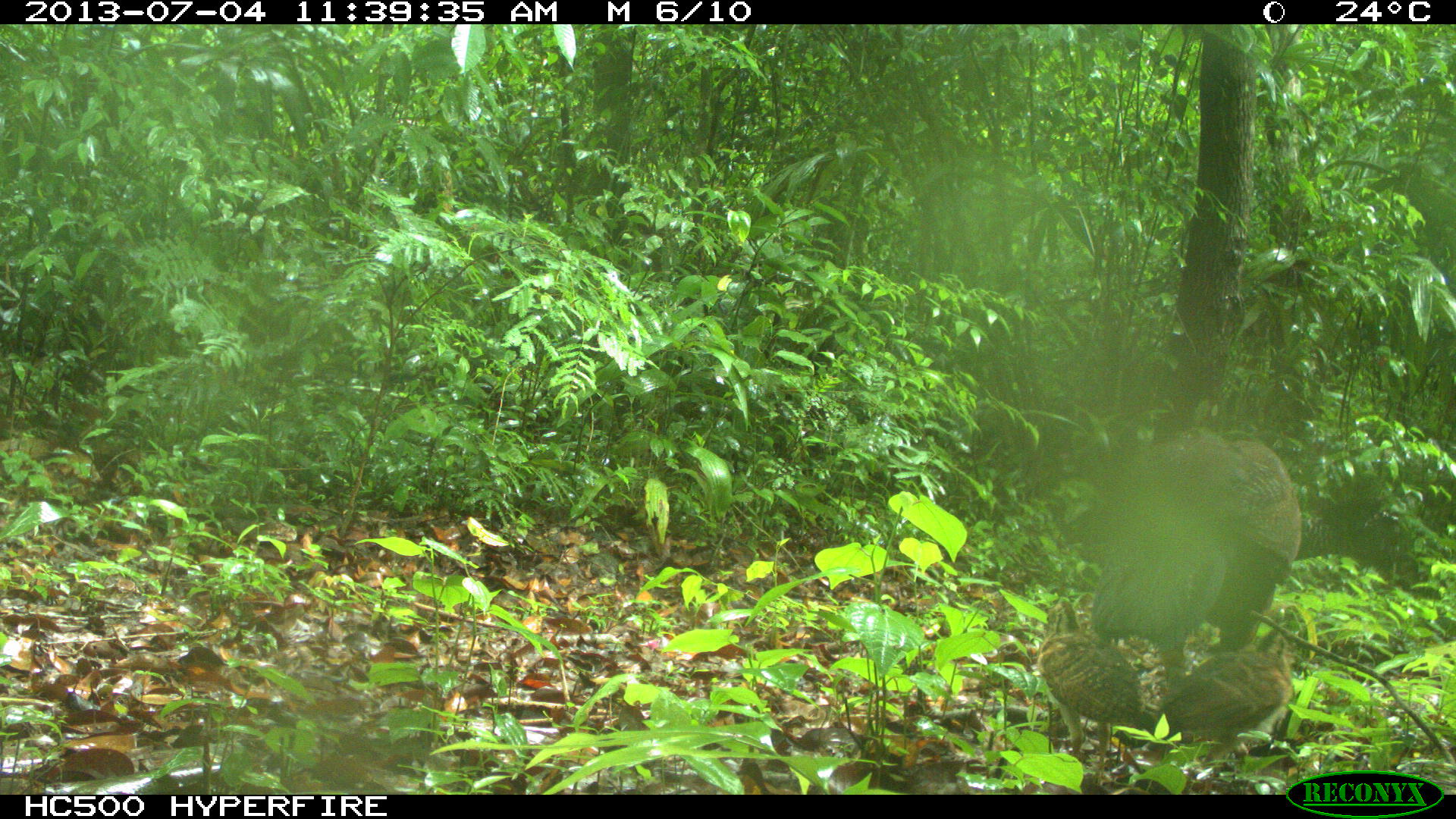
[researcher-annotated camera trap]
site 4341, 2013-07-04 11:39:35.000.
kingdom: Animalia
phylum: Chordata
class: Aves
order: Galliformes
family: Cracidae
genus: Crax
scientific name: Crax rubra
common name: great curassow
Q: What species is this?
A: Crax rubra (great curassow).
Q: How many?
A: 3.